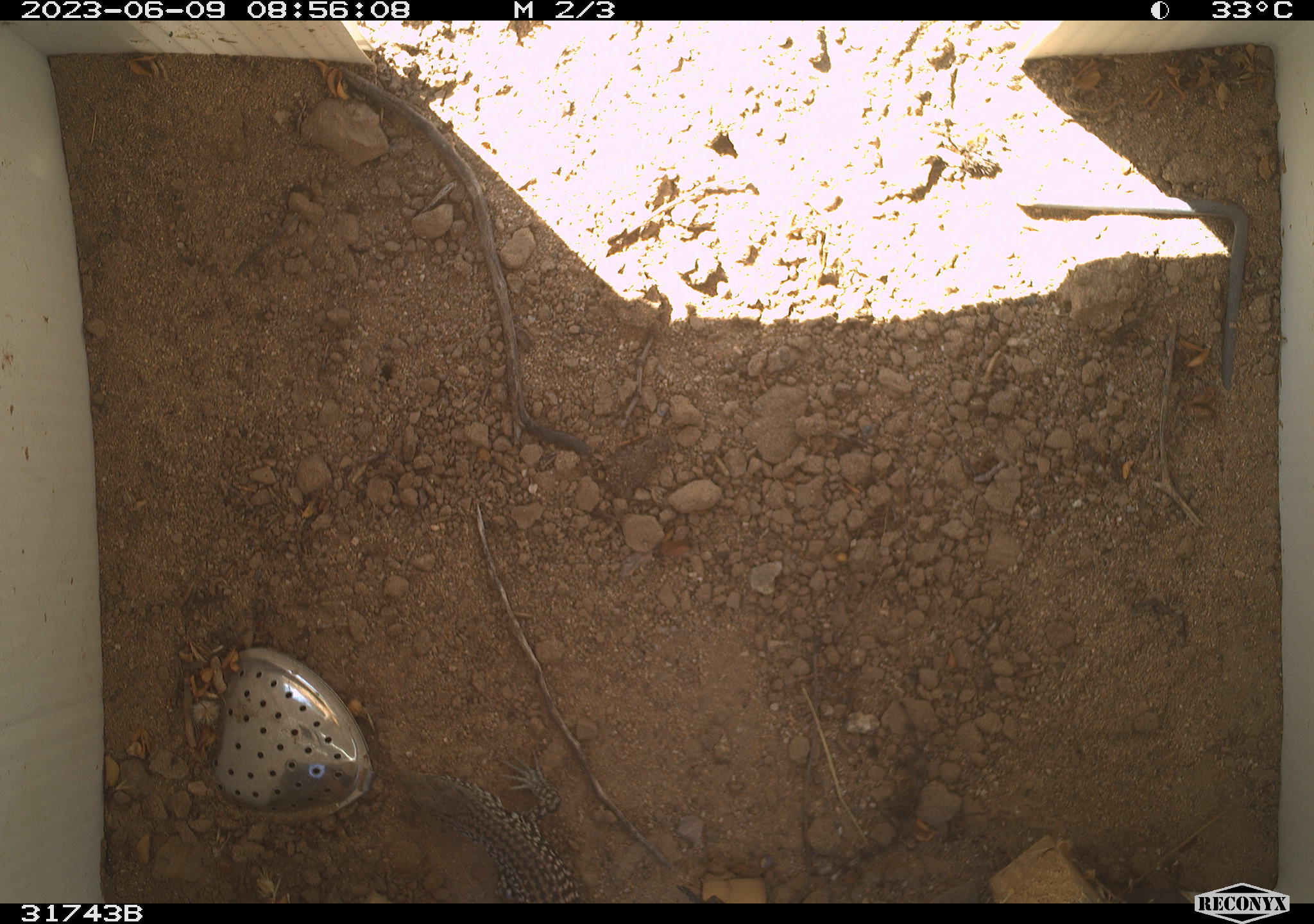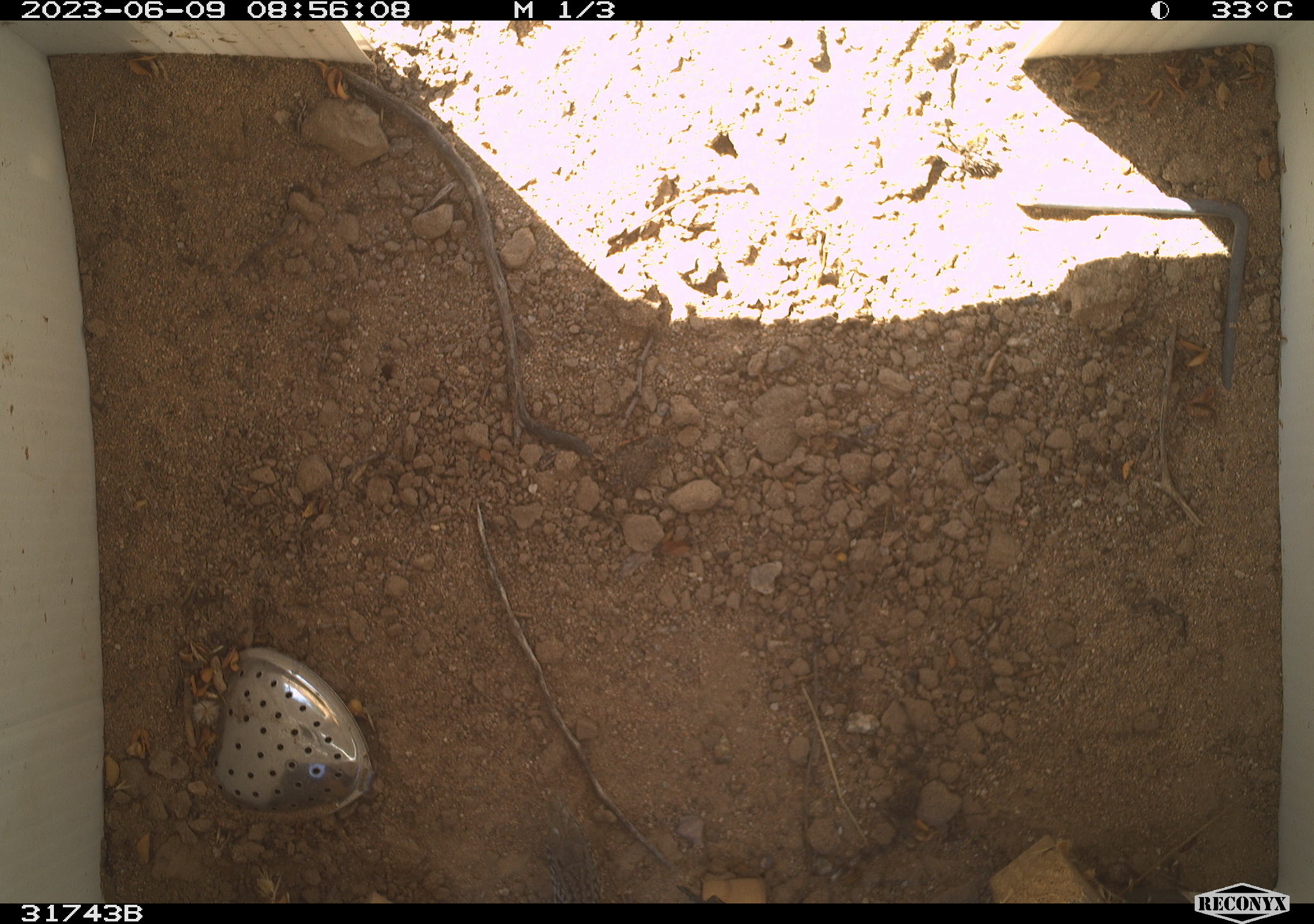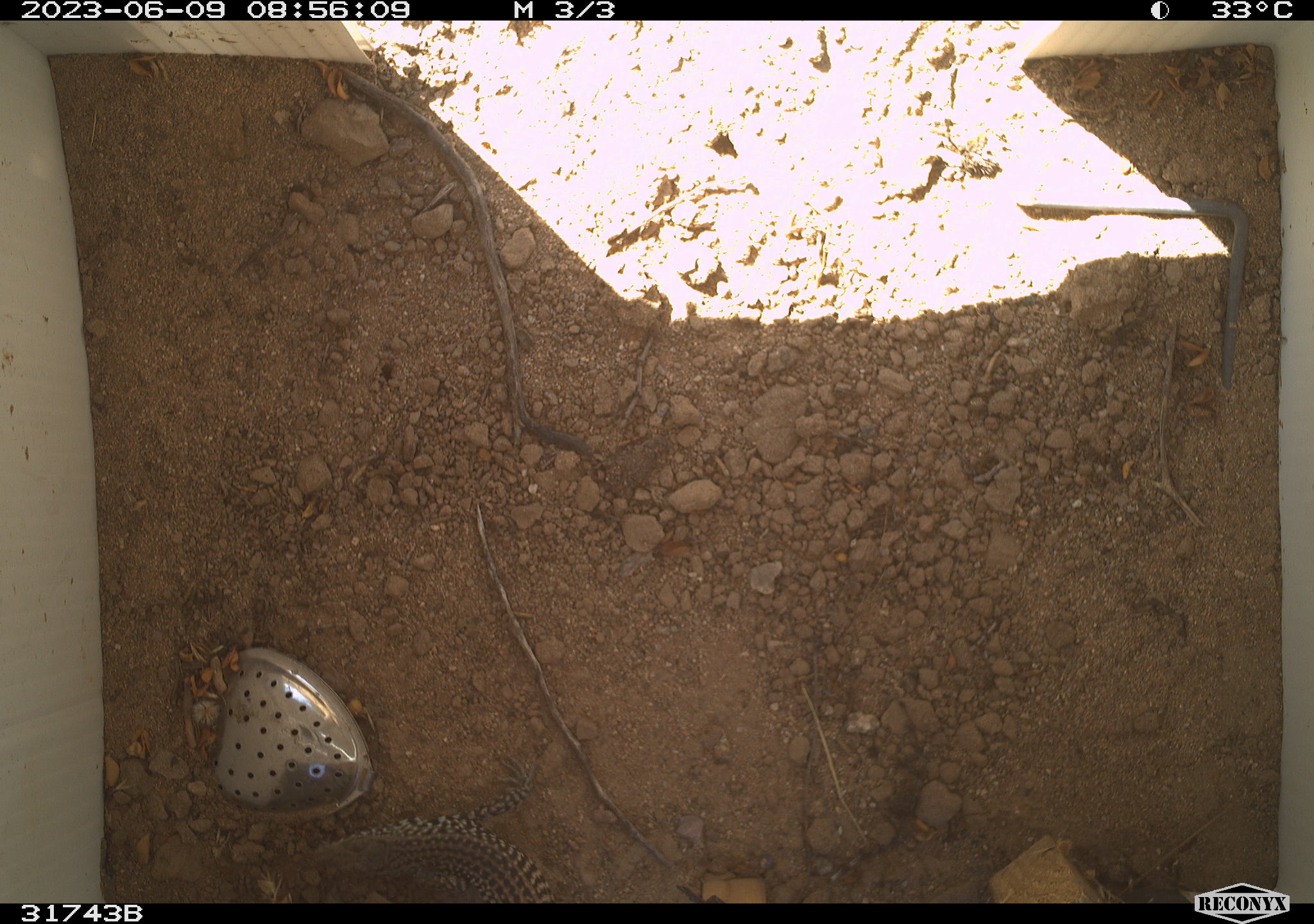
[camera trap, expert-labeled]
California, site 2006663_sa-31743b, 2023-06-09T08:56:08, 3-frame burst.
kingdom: Animalia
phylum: Chordata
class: Reptilia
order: Squamata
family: Teiidae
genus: Aspidoscelis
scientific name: Aspidoscelis tigris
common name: western whiptail